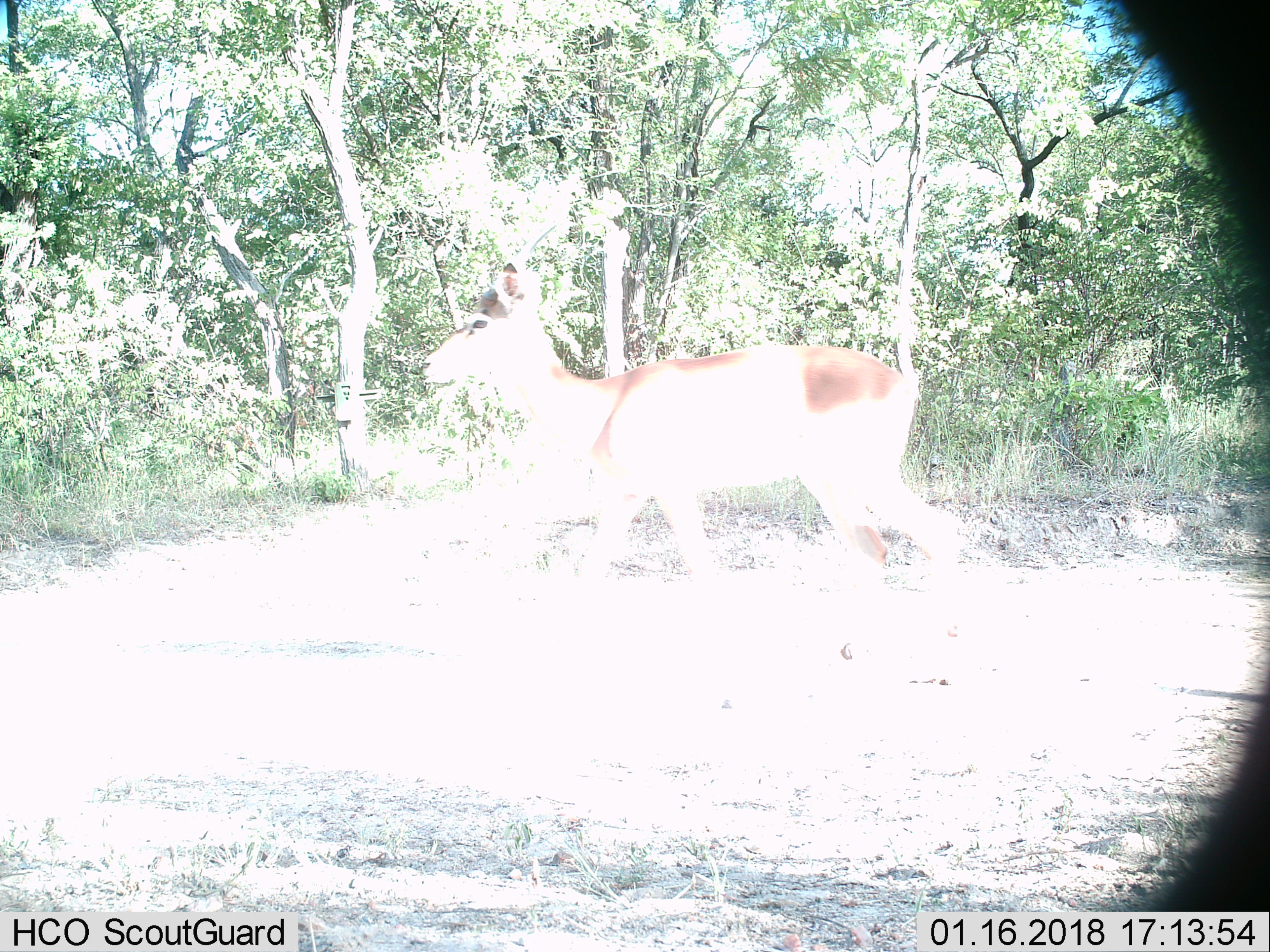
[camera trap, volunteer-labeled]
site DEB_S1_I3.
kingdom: Animalia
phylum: Chordata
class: Mammalia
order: Artiodactyla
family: Bovidae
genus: Aepyceros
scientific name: Aepyceros melampus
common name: impala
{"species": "impala (Aepyceros melampus)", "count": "1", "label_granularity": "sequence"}